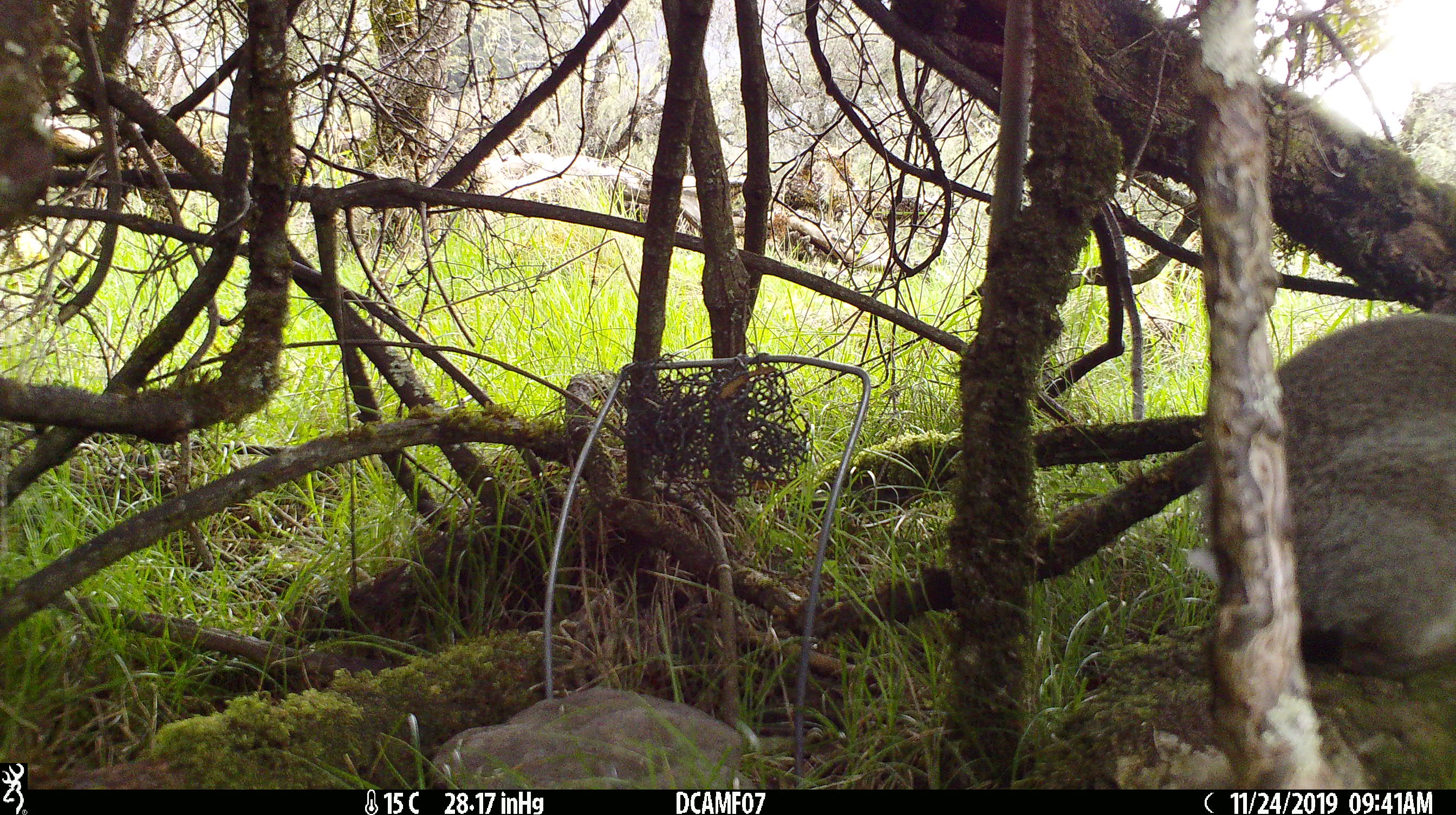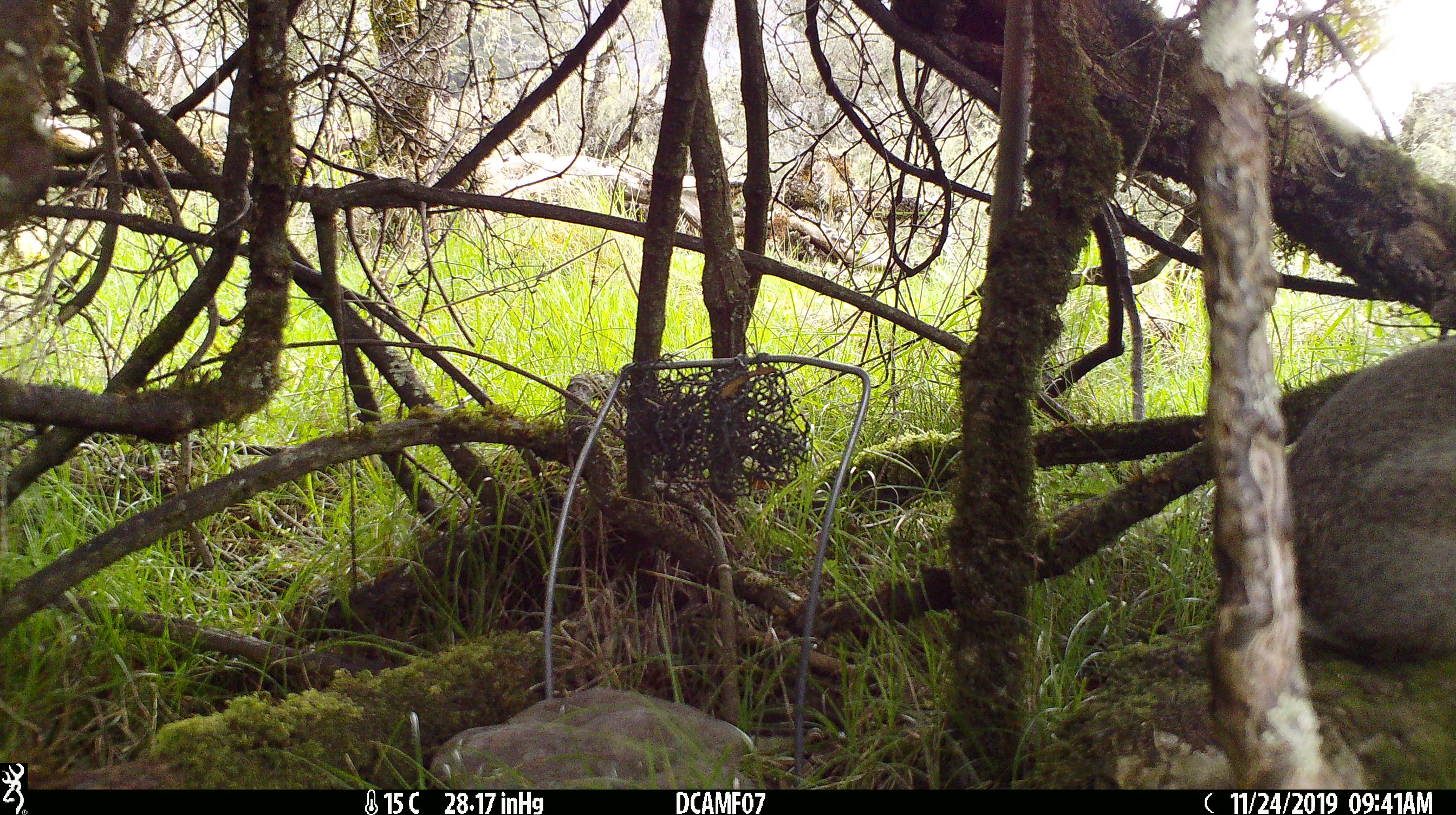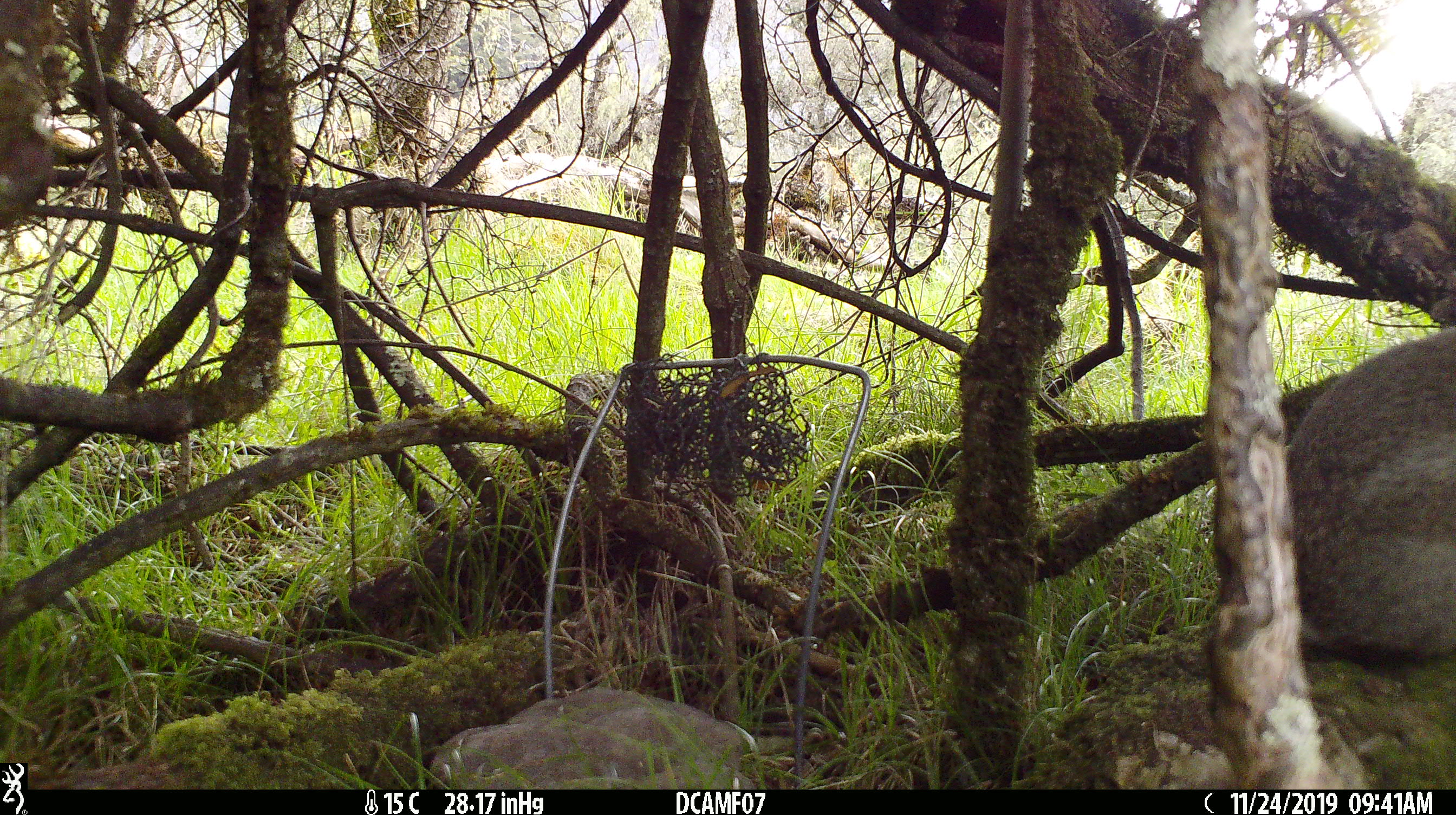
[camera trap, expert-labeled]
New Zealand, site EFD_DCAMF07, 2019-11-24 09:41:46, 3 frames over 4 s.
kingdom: Animalia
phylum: Chordata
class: Mammalia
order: Lagomorpha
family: Leporidae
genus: Oryctolagus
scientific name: Oryctolagus cuniculus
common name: european rabbit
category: rabbit